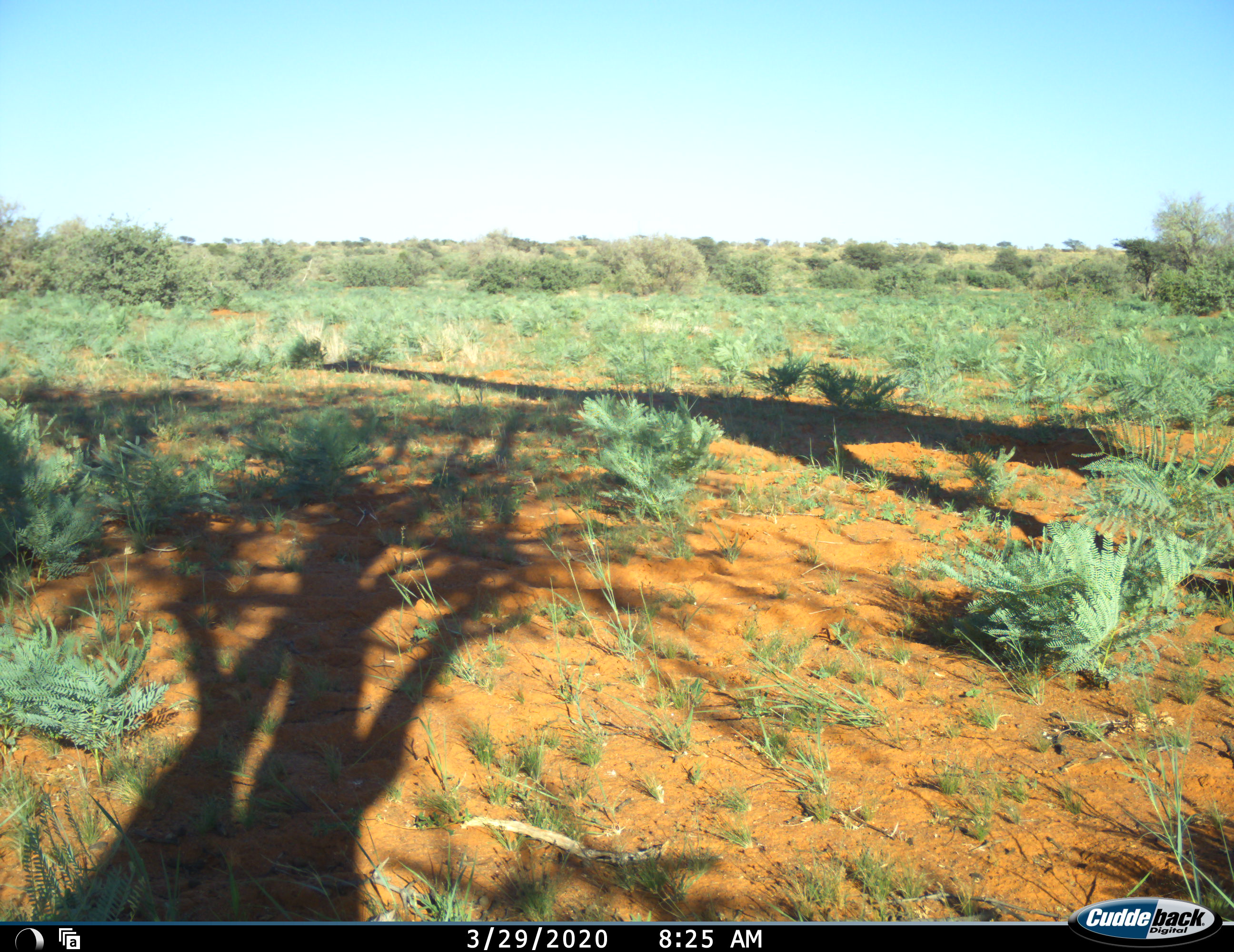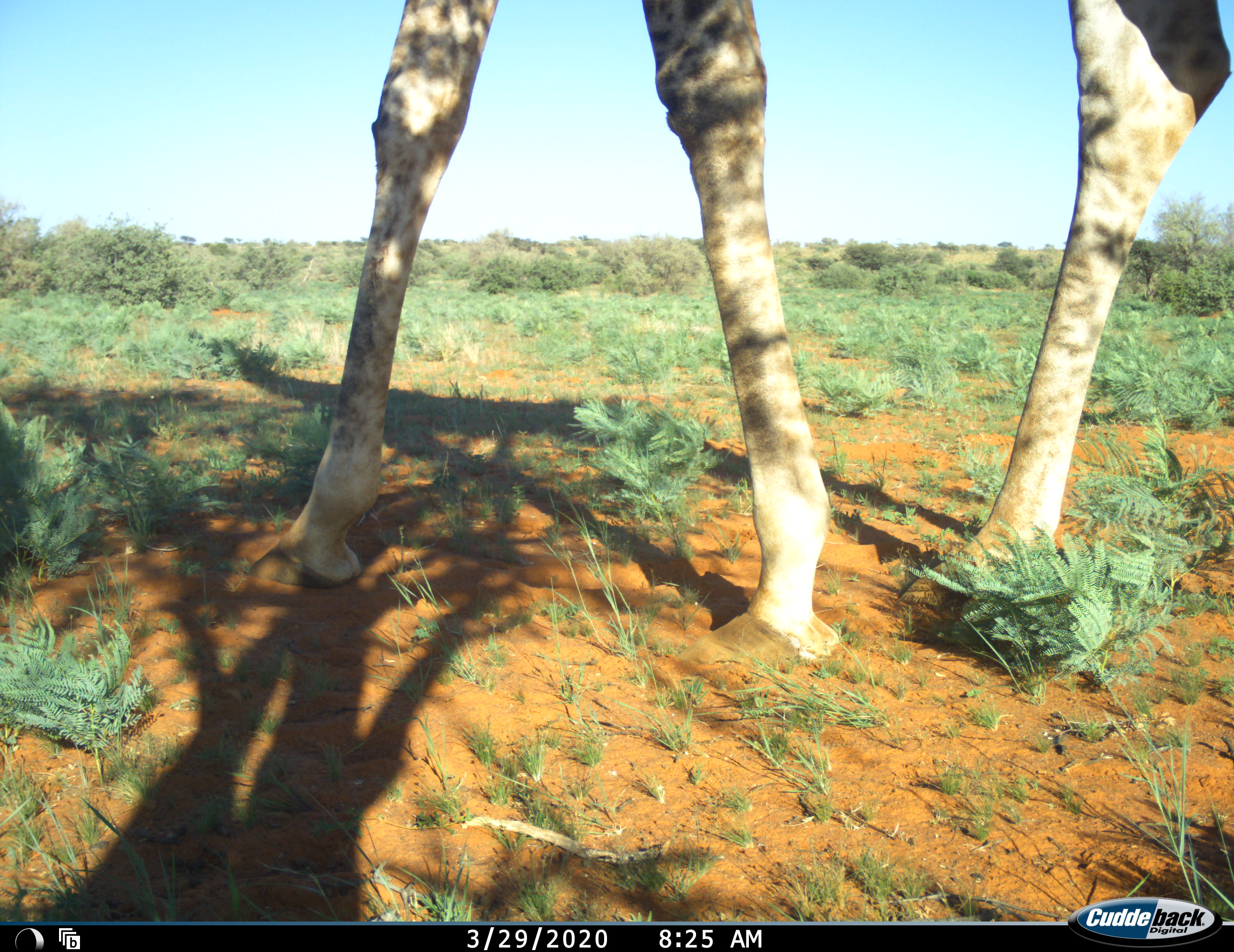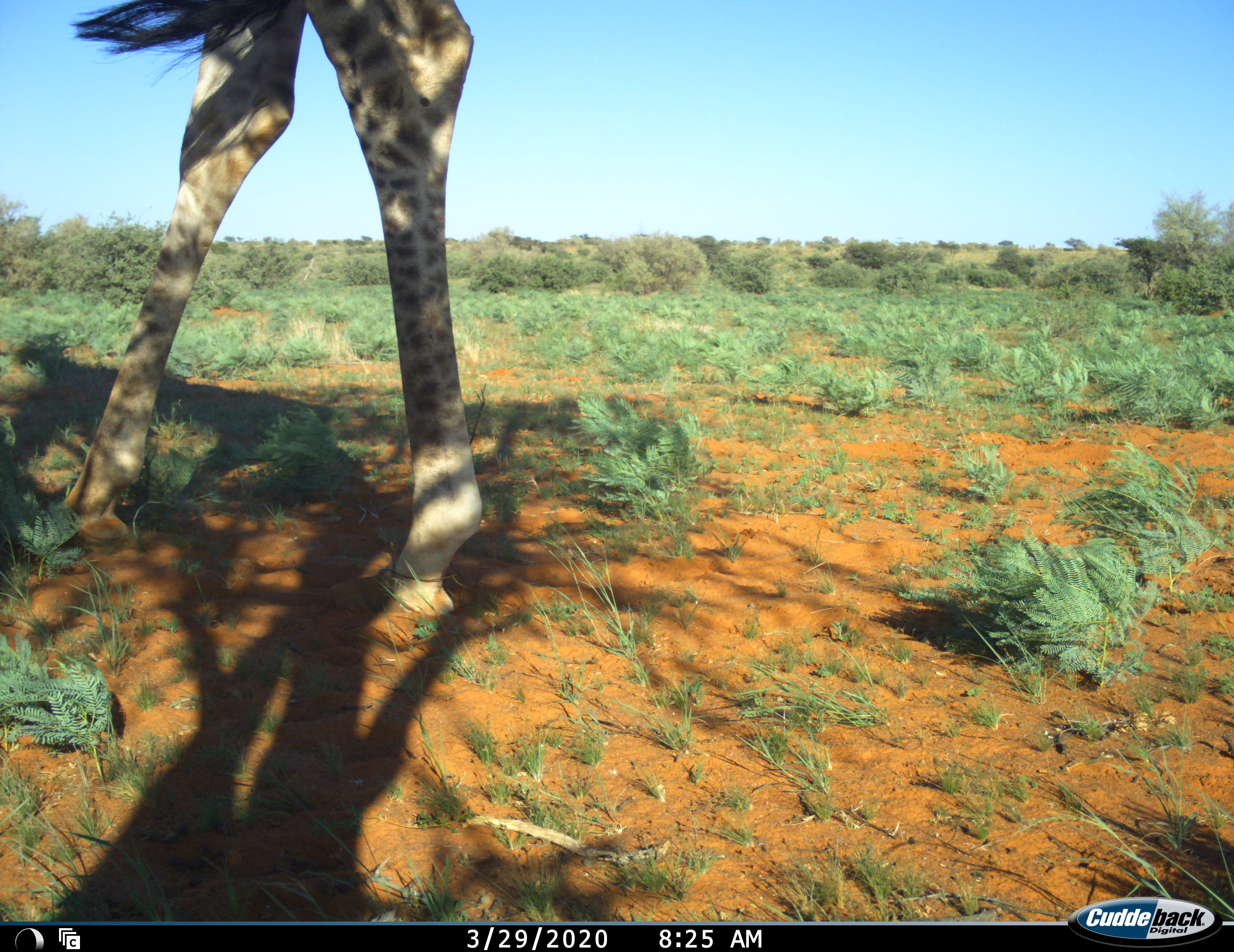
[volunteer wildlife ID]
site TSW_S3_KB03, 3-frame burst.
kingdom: Animalia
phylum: Chordata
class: Mammalia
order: Artiodactyla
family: Giraffidae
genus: Giraffa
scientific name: Giraffa camelopardalis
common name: giraffe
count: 1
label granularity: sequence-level